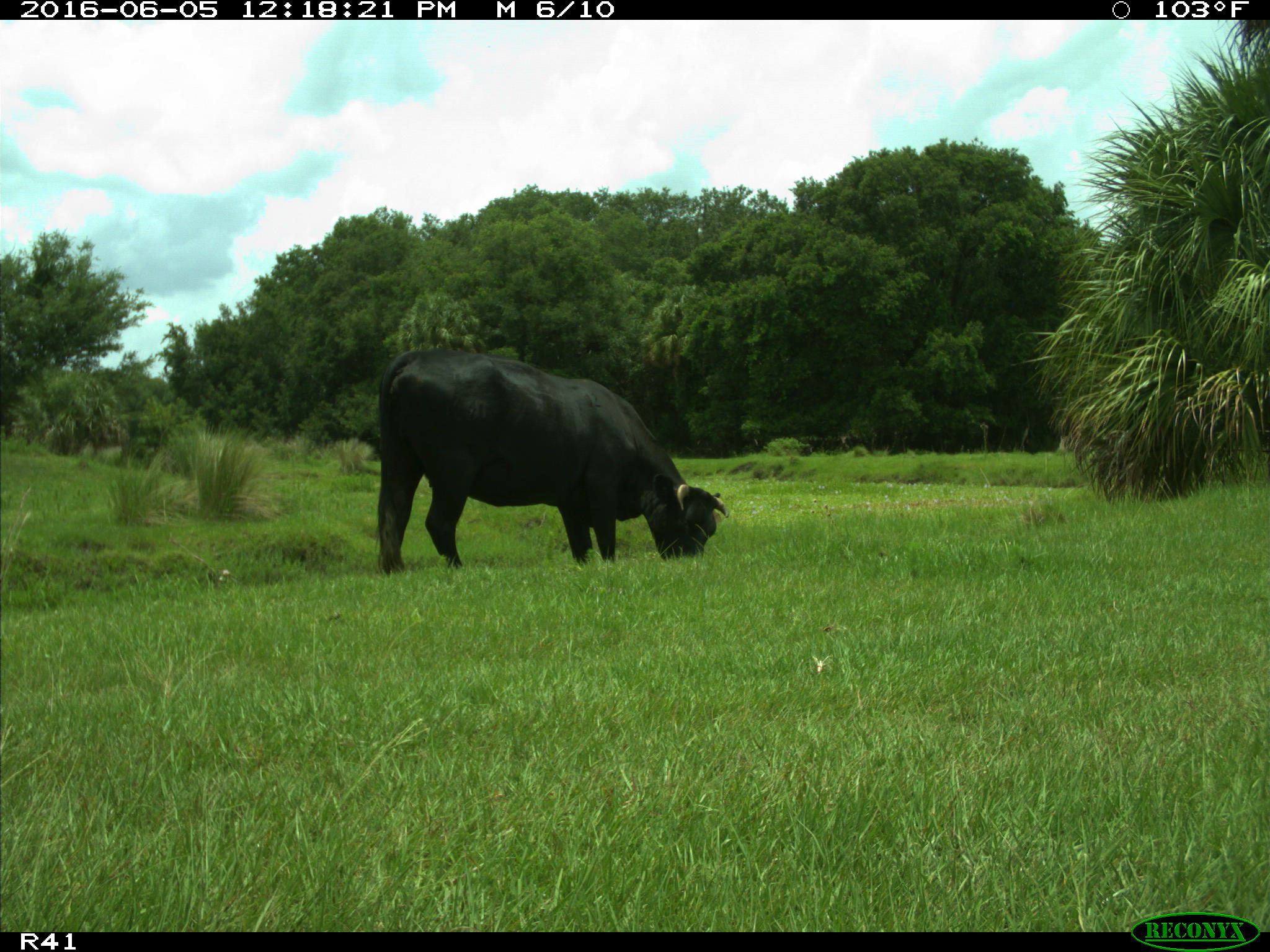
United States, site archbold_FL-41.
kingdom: Animalia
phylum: Chordata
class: Mammalia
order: Artiodactyla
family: Bovidae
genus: Bos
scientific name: Bos taurus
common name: domestic cow